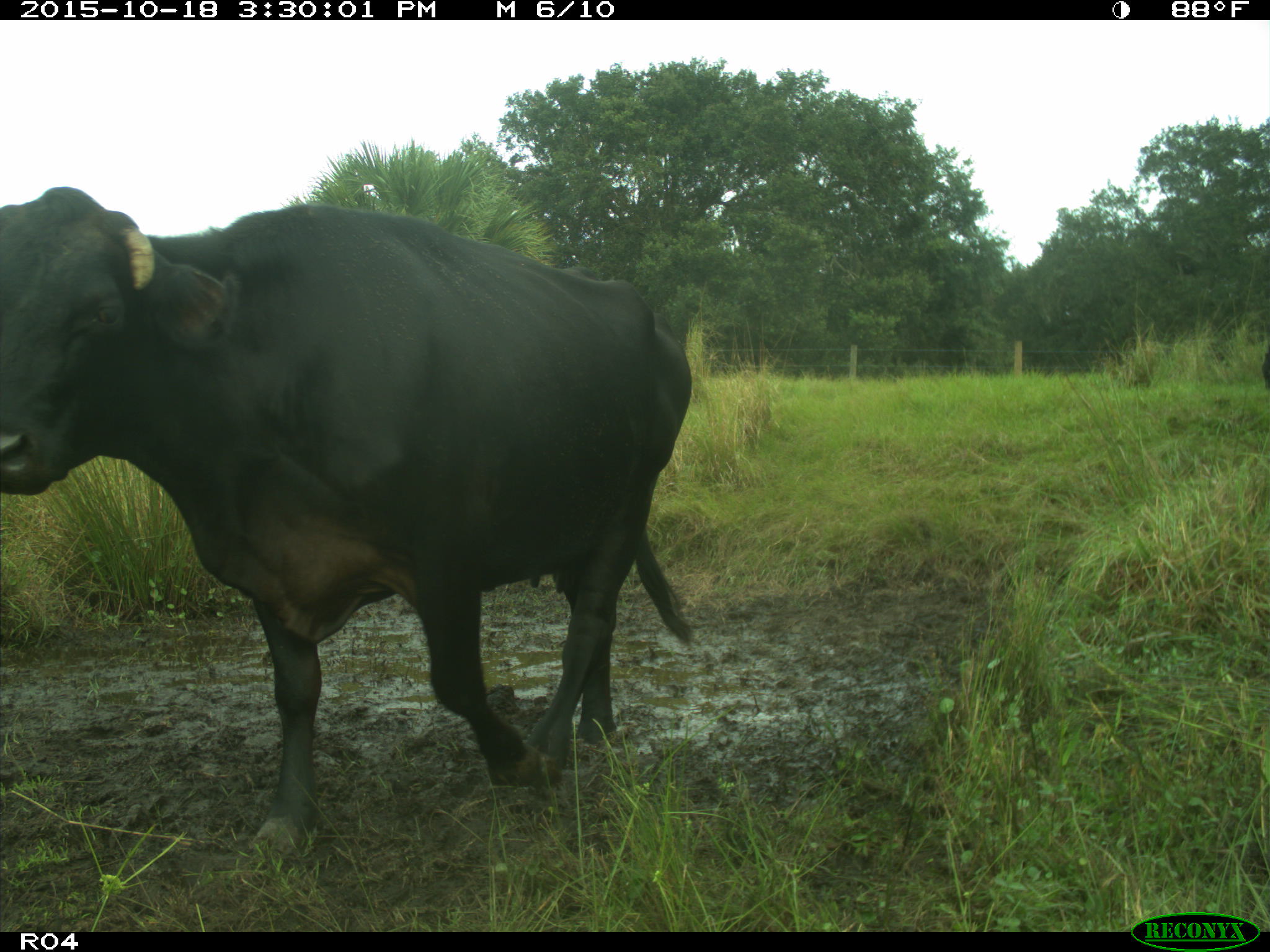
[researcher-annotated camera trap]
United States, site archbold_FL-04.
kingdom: Animalia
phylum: Chordata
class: Mammalia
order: Artiodactyla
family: Bovidae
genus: Bos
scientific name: Bos taurus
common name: domestic cow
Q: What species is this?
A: Bos taurus (domestic cow).